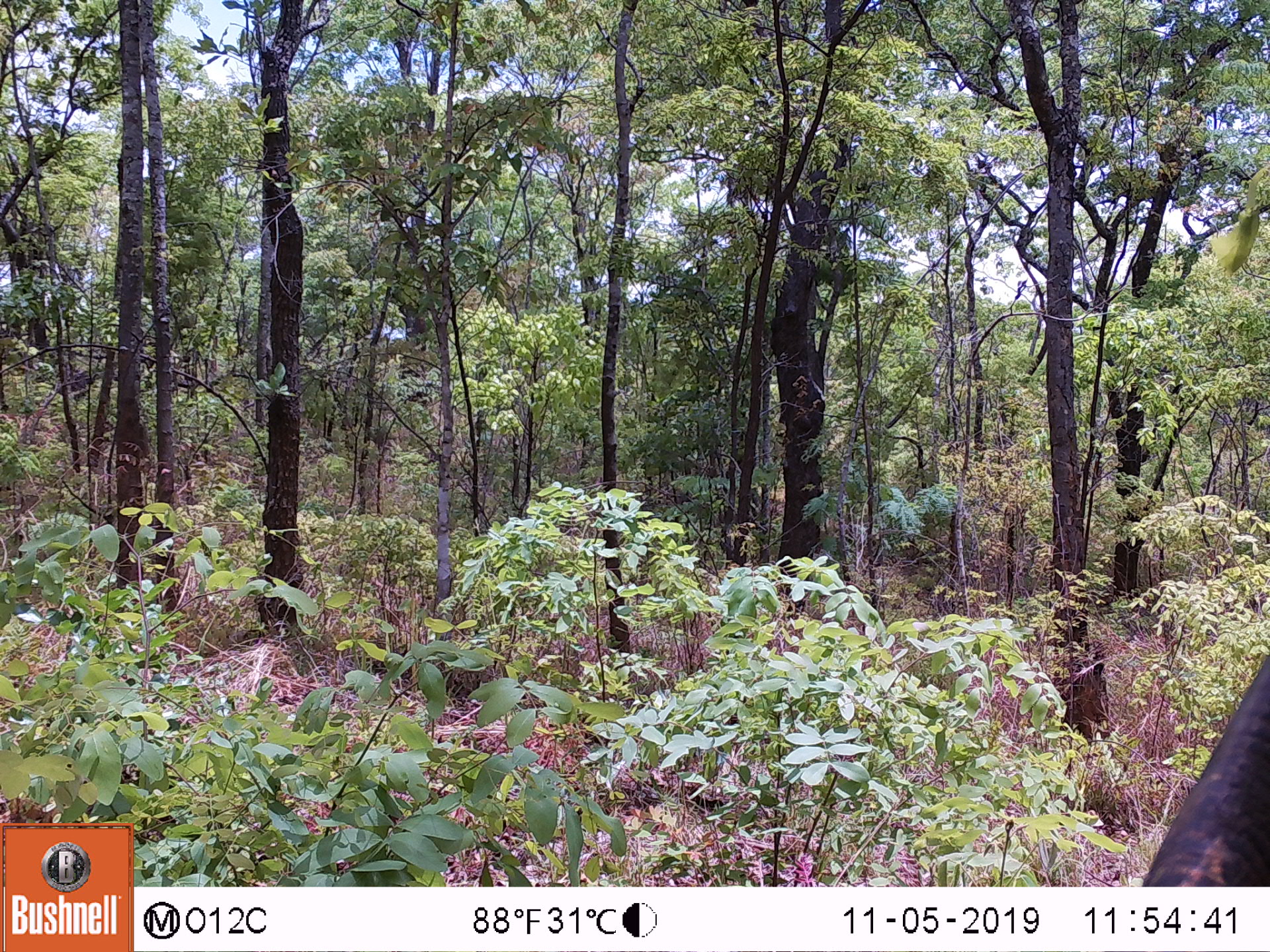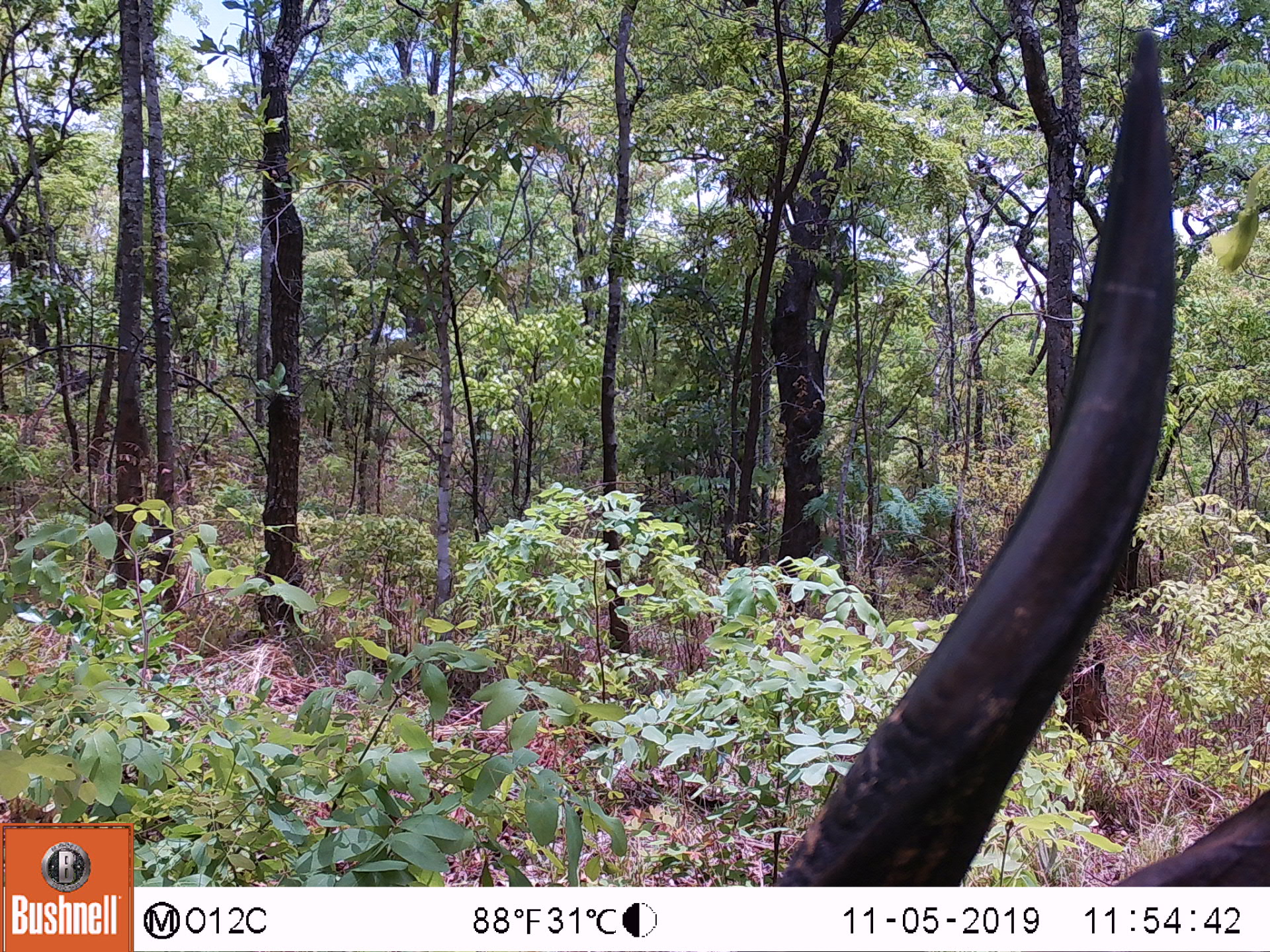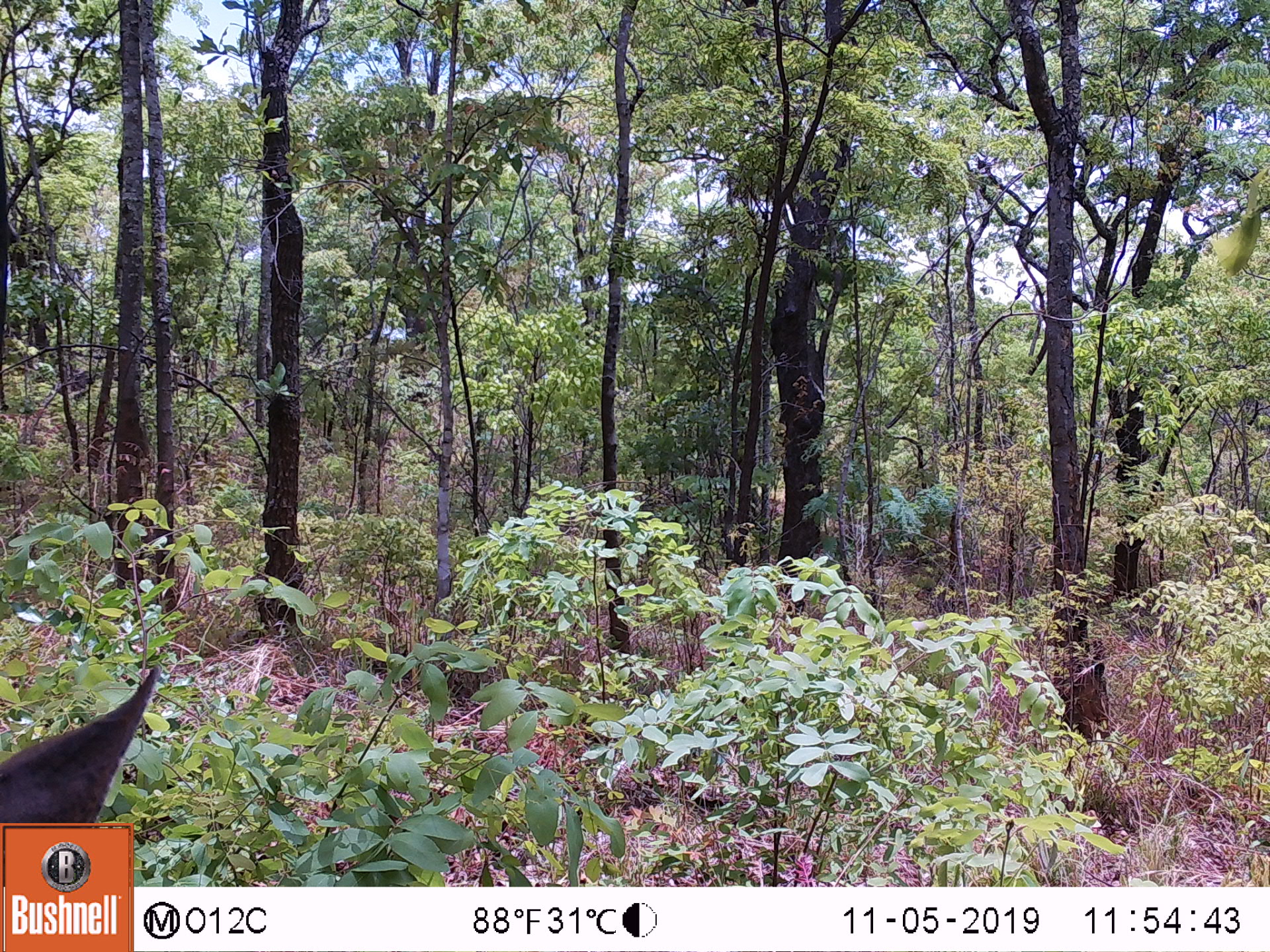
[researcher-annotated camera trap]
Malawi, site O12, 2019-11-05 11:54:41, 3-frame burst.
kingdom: Animalia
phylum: Chordata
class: Mammalia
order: Artiodactyla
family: Bovidae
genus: Tragelaphus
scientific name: Tragelaphus sylvaticus sylvaticus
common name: cape bushbuck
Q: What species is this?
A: Cape bushbuck (Tragelaphus sylvaticus sylvaticus).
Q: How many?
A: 1.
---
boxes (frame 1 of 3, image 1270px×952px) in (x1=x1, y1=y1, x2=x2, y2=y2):
cape bushbuck: (x1=1142, y1=642, x2=1266, y2=880)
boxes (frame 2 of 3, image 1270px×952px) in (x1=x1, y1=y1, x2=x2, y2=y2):
cape bushbuck: (x1=779, y1=13, x2=1259, y2=881)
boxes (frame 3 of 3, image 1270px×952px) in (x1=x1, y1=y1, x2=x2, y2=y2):
cape bushbuck: (x1=5, y1=643, x2=172, y2=812)